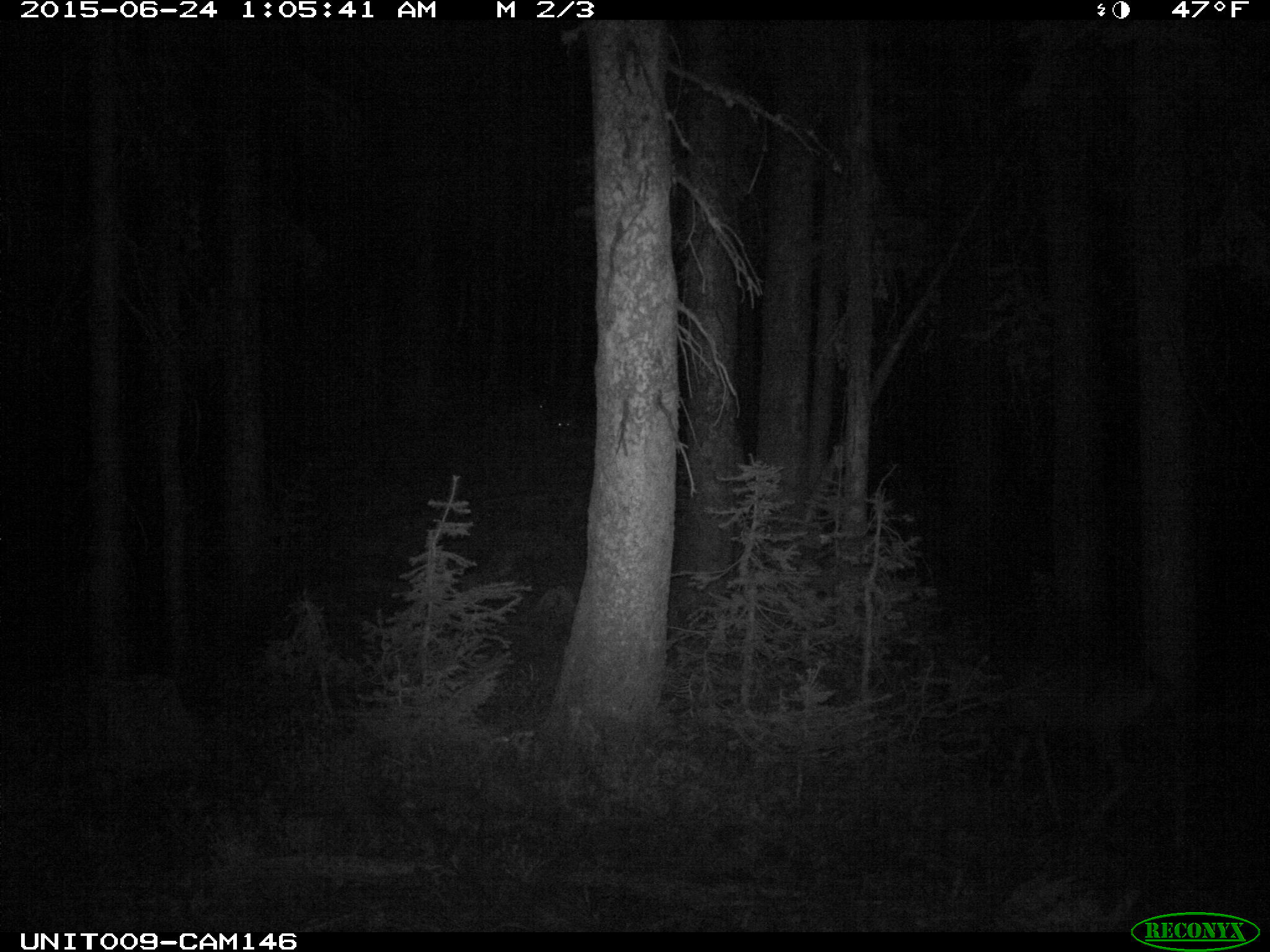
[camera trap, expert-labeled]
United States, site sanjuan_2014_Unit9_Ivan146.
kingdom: Animalia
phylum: Chordata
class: Mammalia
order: Artiodactyla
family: Cervidae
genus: Odocoileus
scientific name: Odocoileus hemionus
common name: mule deer